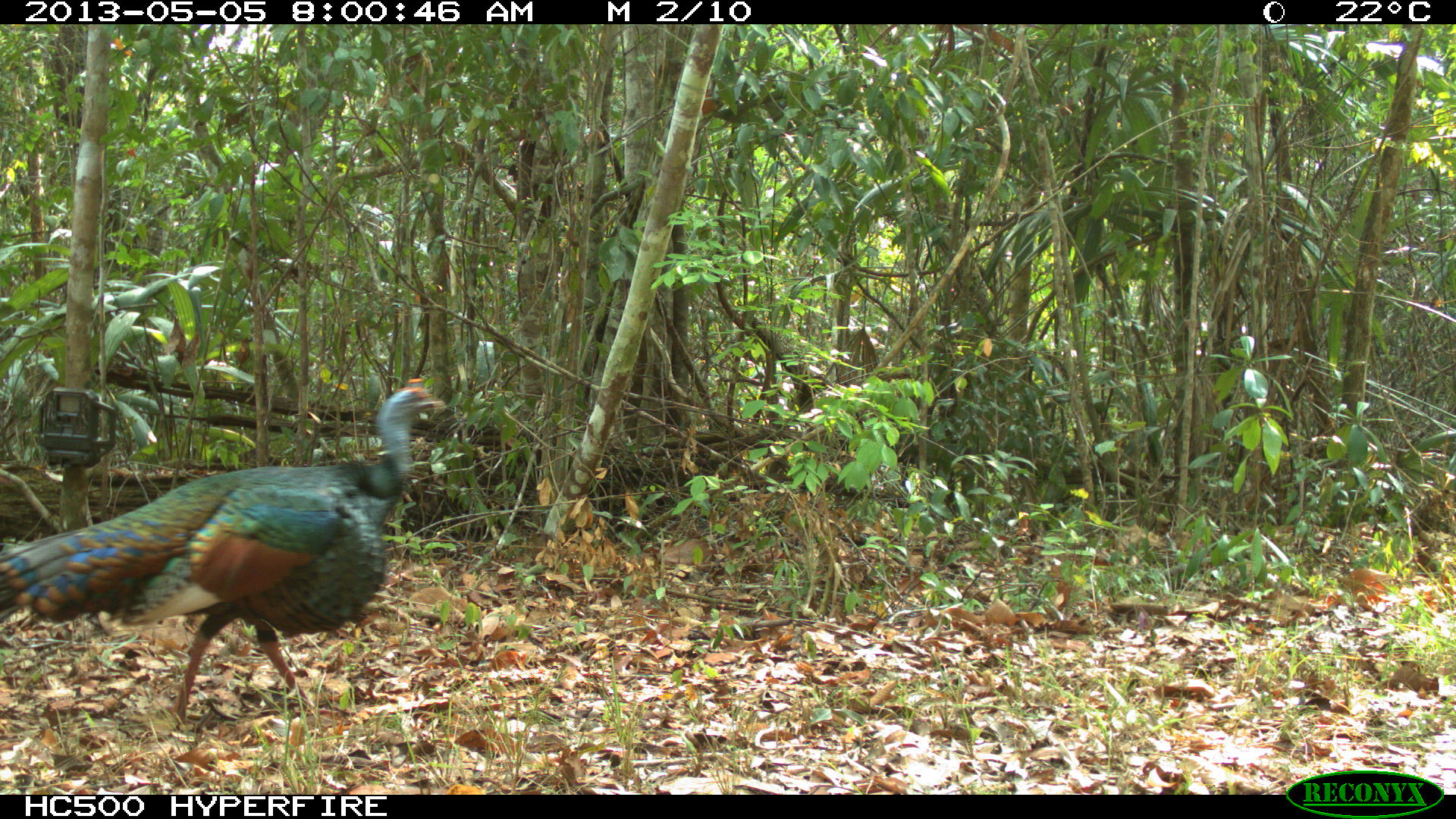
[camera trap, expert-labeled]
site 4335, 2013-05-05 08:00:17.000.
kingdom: Animalia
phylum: Chordata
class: Aves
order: Galliformes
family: Phasianidae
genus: Meleagris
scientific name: Meleagris ocellata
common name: ocellated turkey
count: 1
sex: male